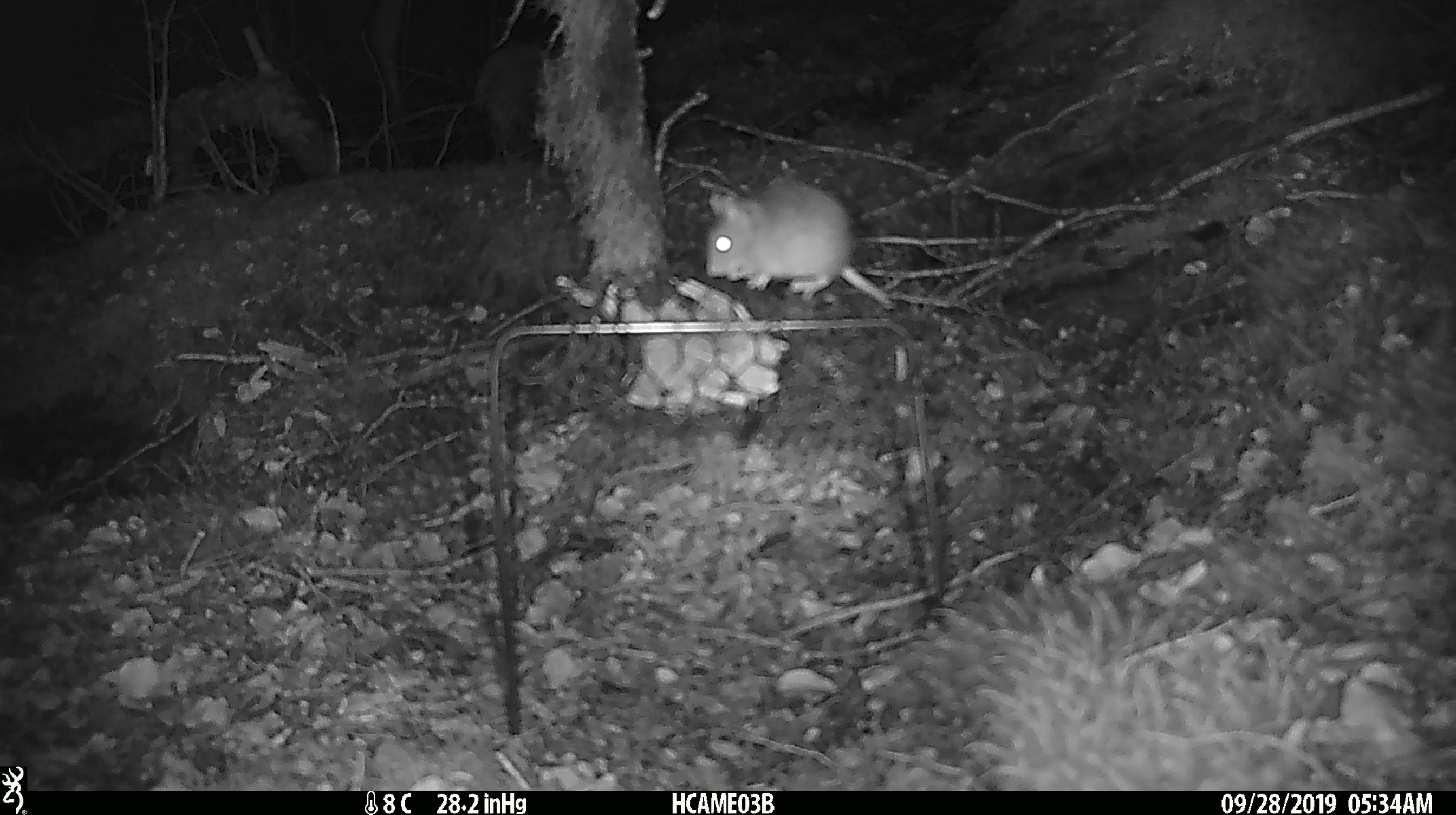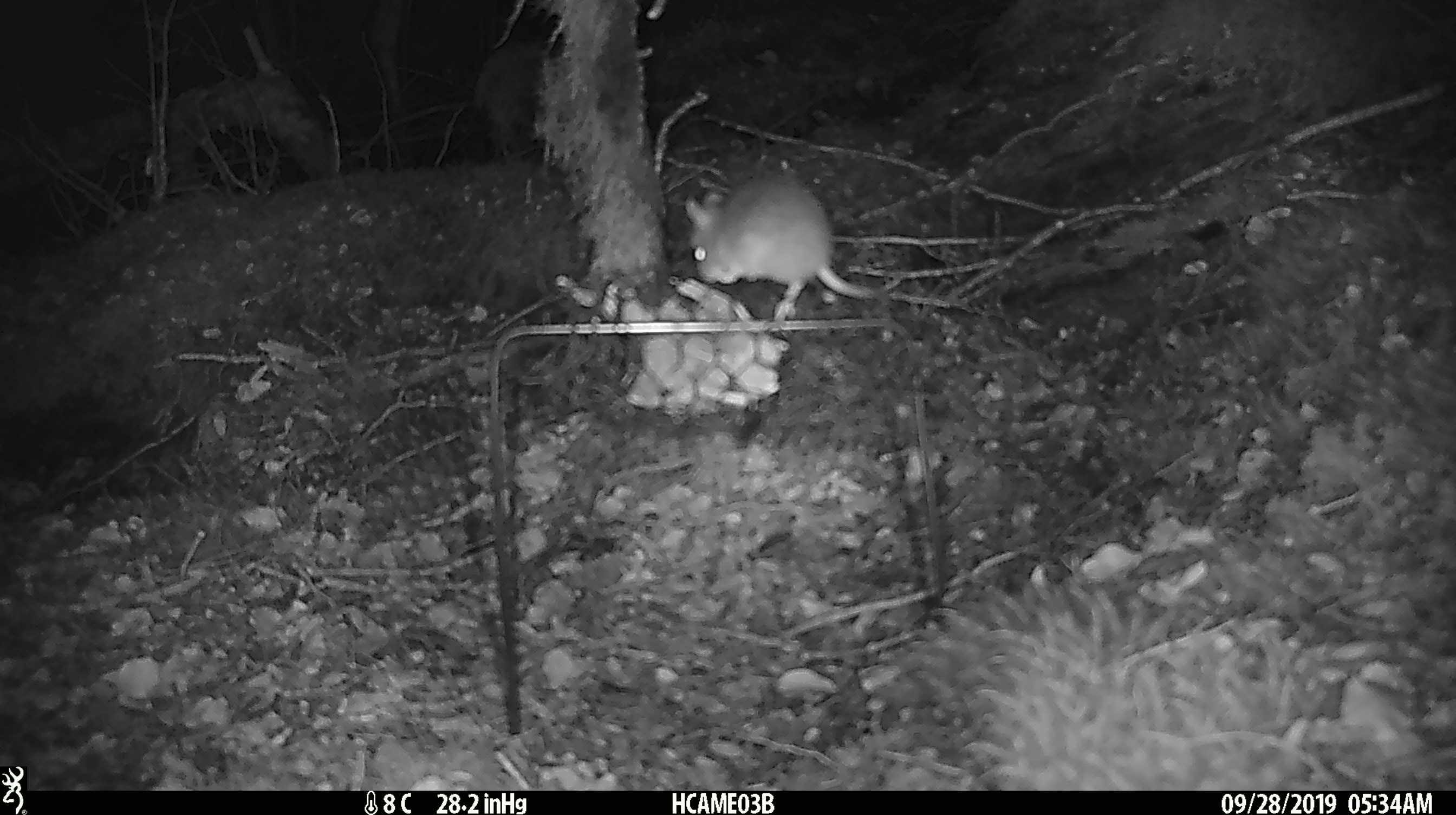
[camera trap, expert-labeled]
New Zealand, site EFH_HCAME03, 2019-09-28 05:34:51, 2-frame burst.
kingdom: Animalia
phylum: Chordata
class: Mammalia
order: Rodentia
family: Muridae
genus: Mus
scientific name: Mus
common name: mouse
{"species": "mouse (Mus)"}